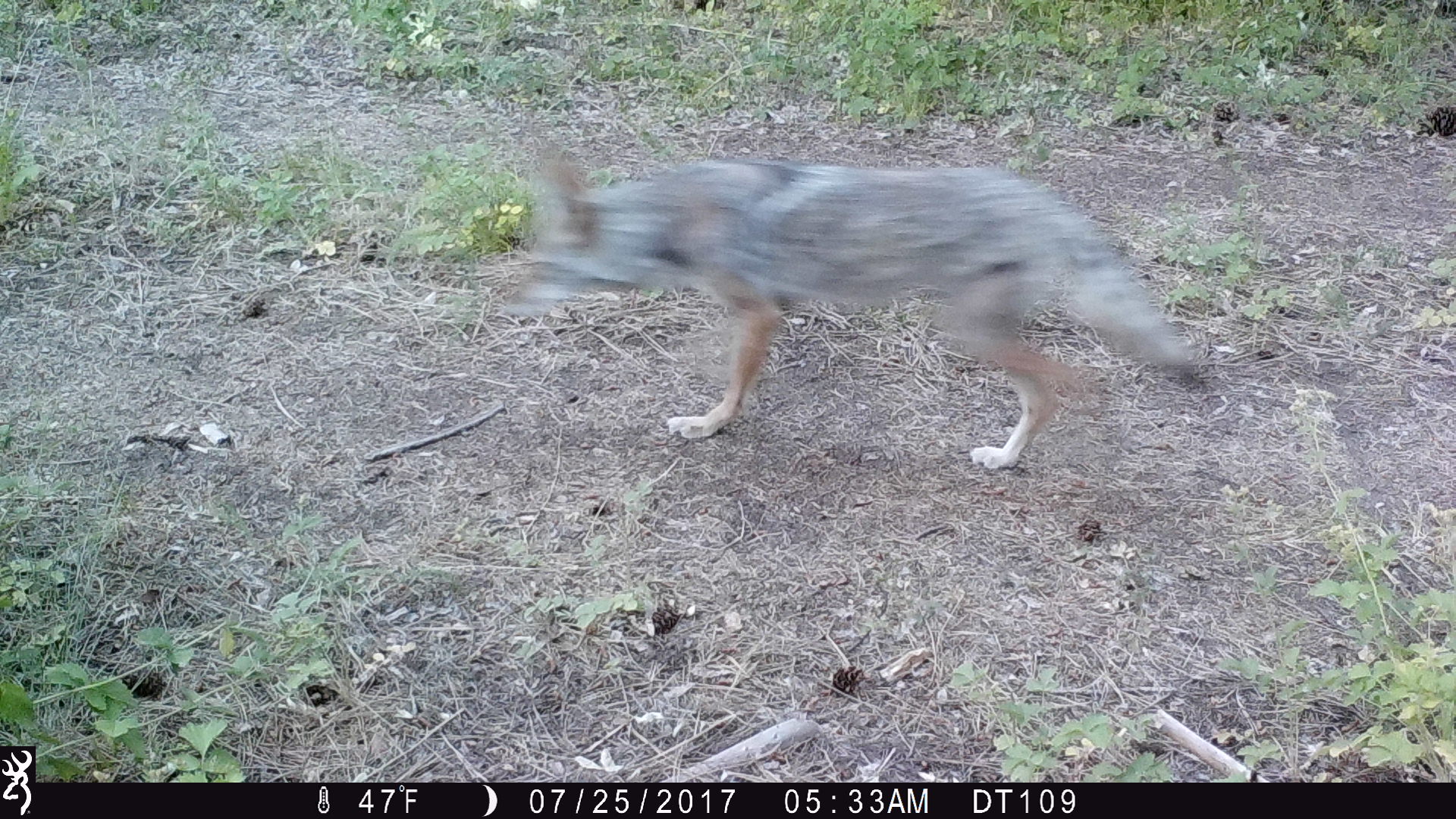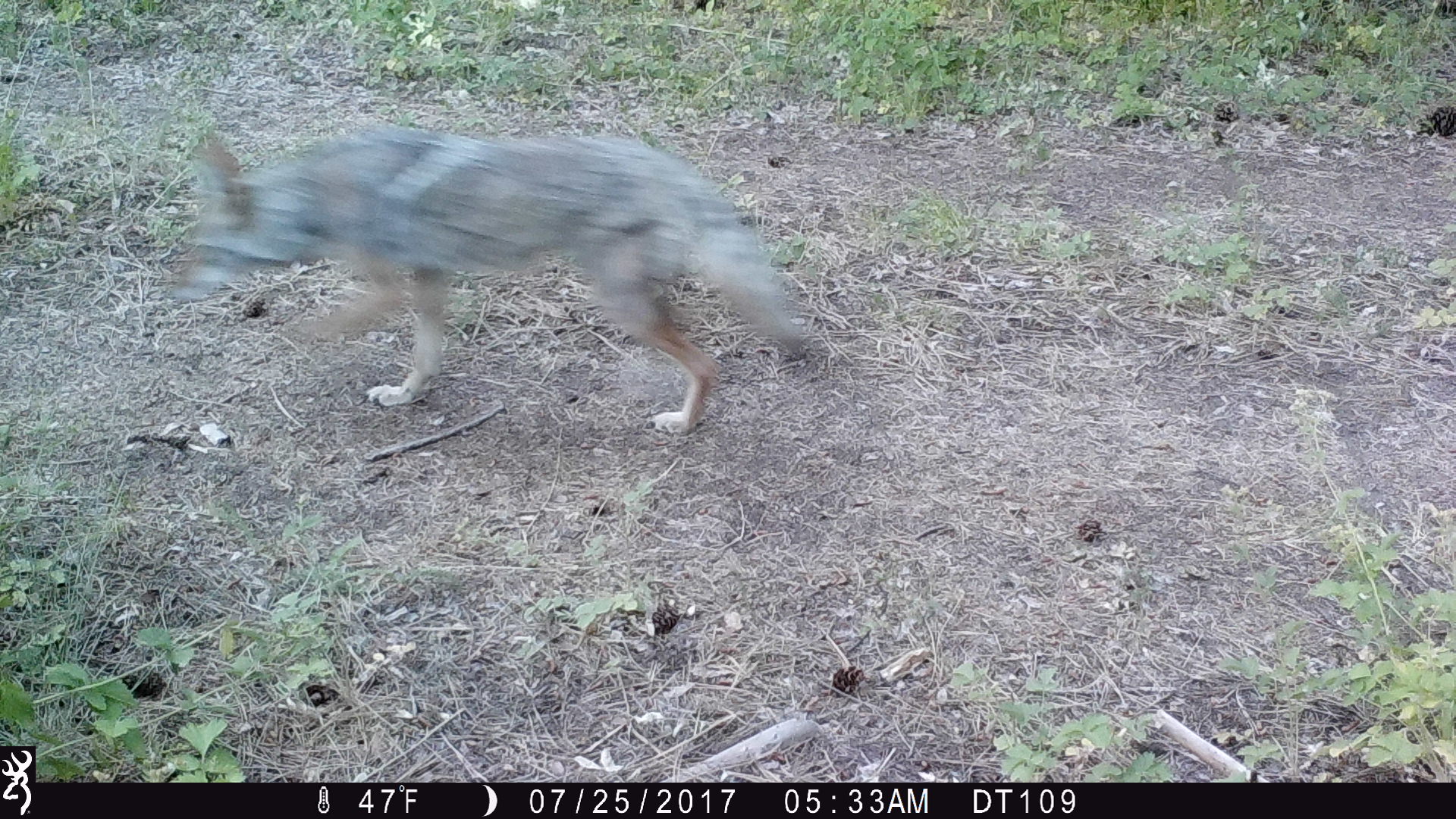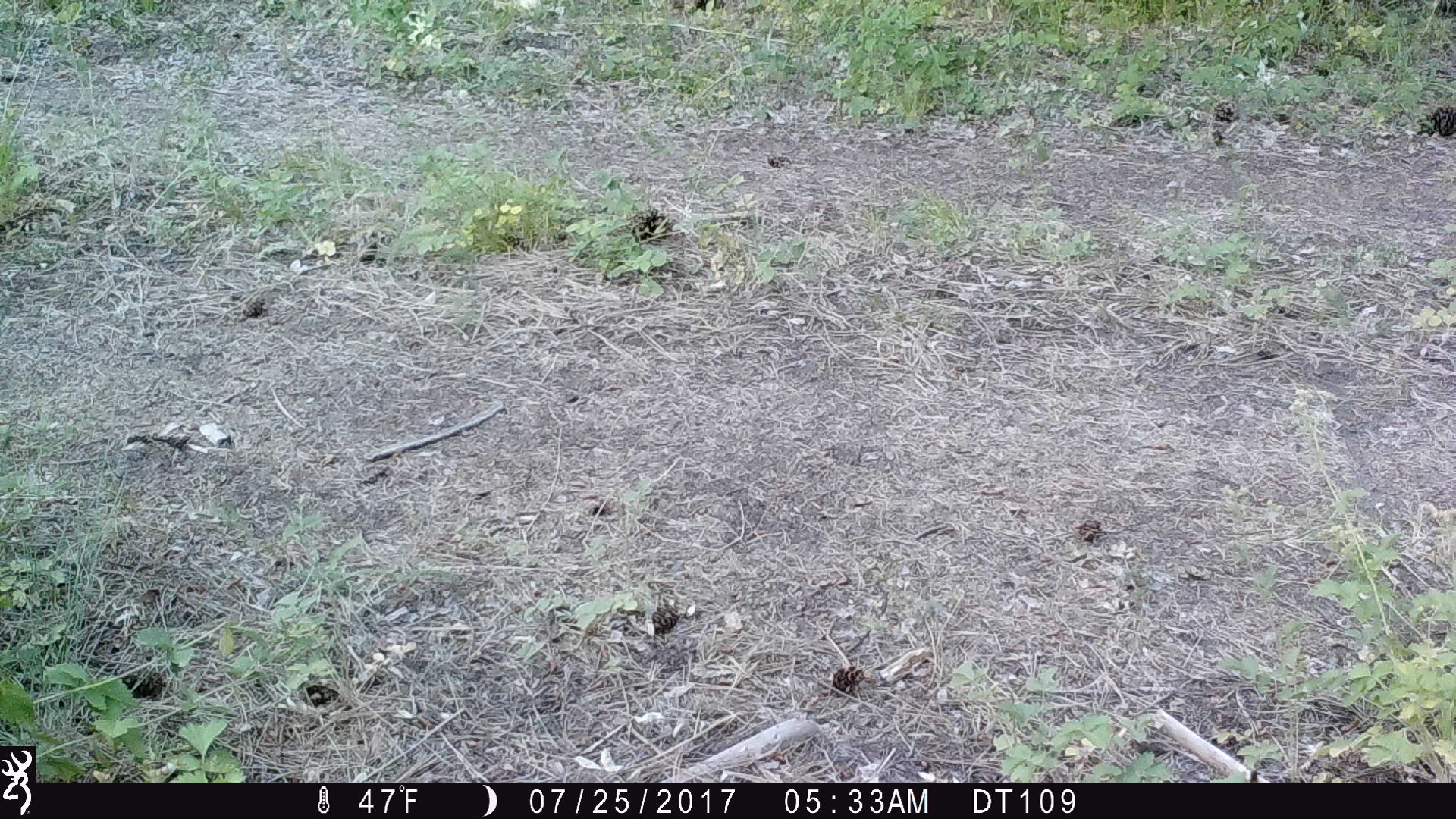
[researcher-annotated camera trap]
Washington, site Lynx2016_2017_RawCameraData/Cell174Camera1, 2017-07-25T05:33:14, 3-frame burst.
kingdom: Animalia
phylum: Chordata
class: Mammalia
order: Carnivora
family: Canidae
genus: Canis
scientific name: Canis latrans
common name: coyote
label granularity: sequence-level